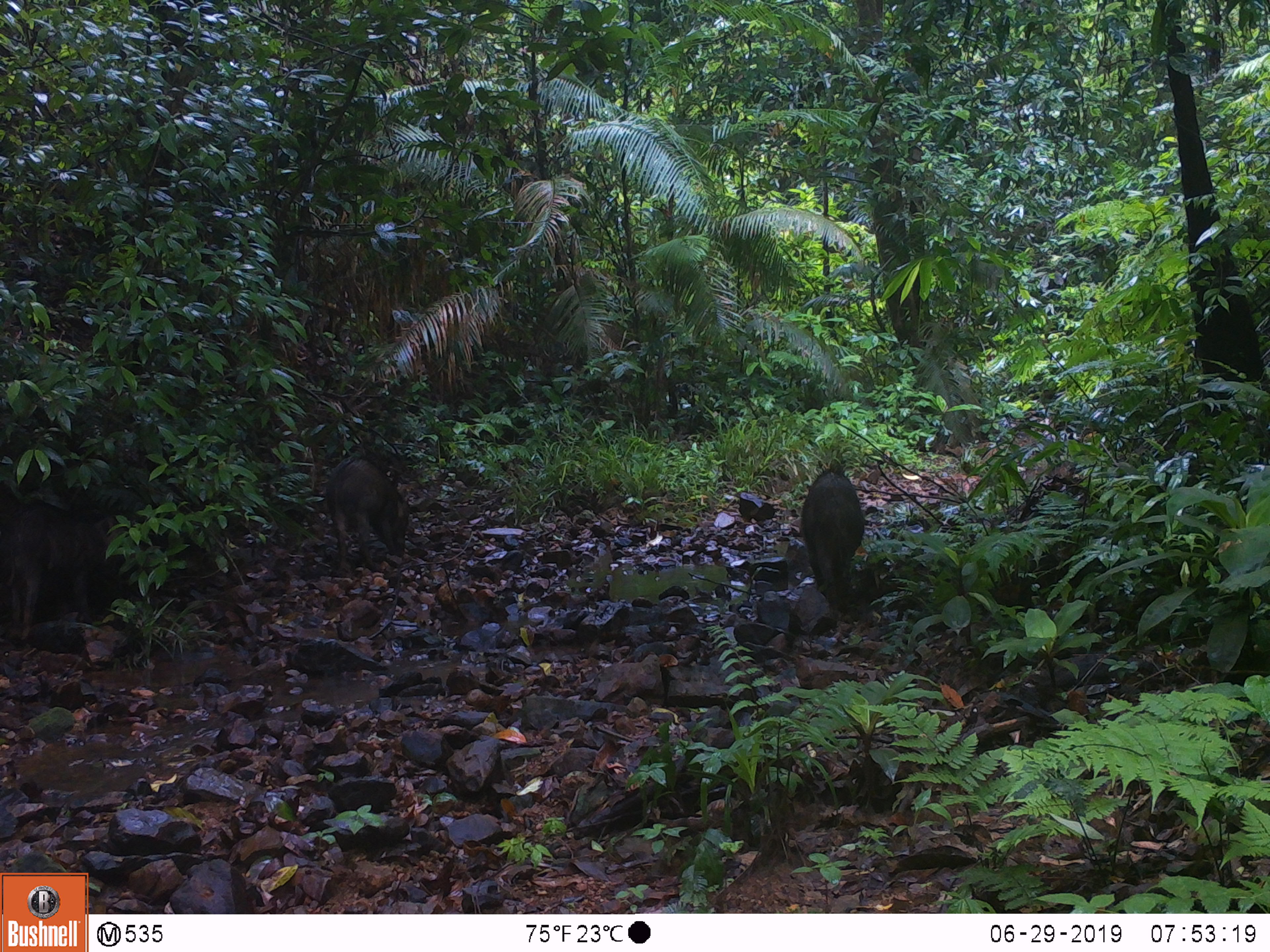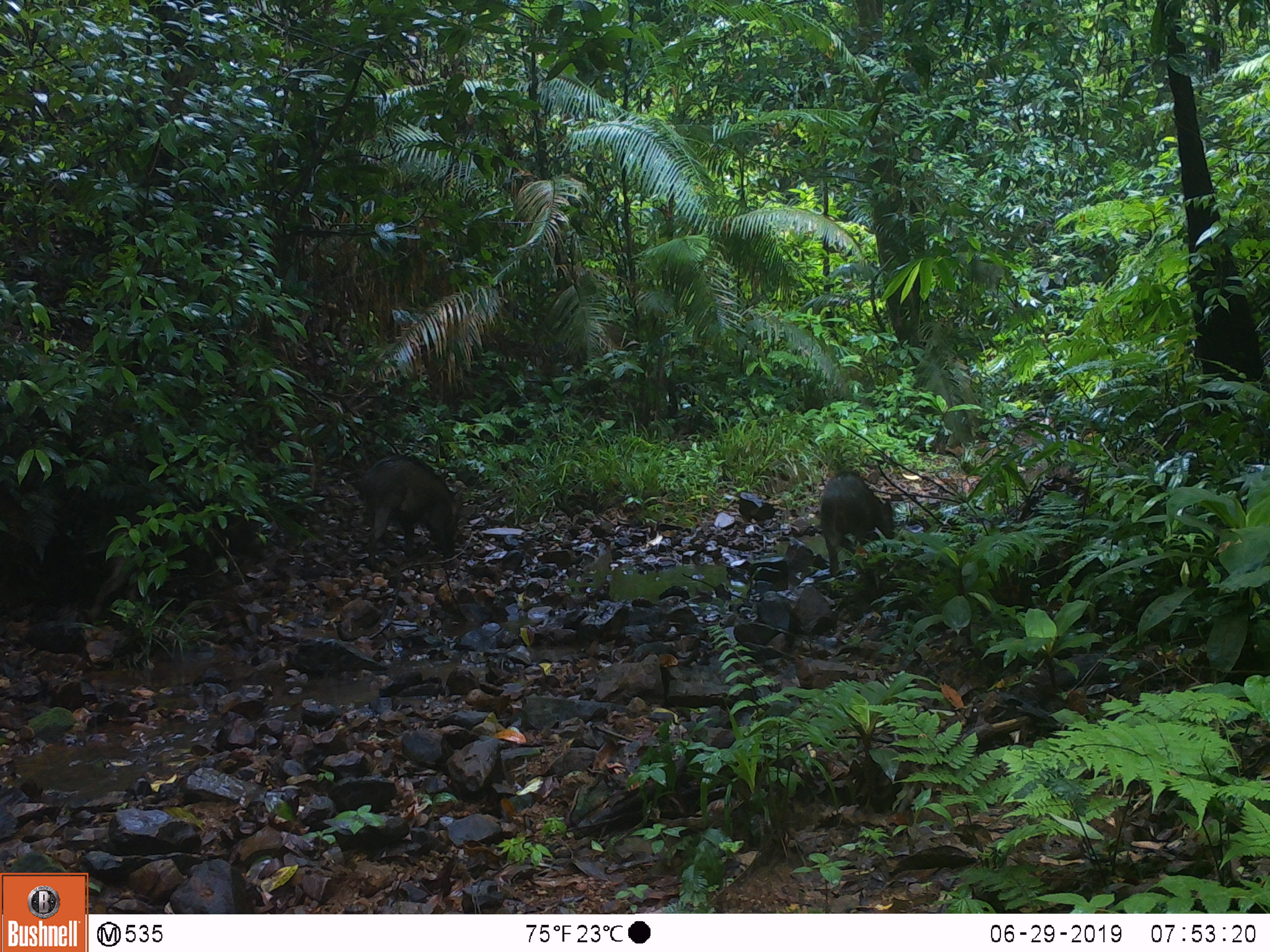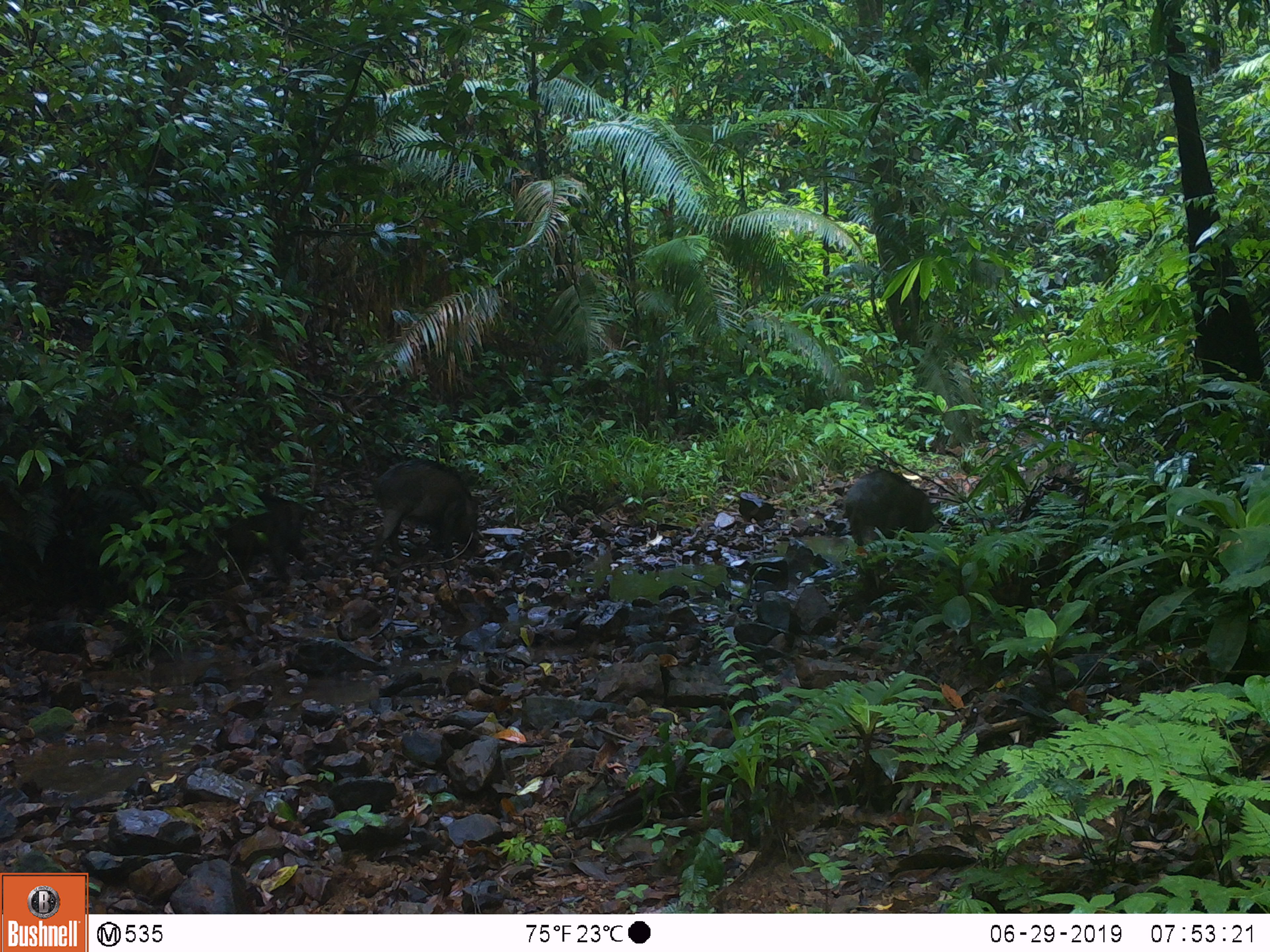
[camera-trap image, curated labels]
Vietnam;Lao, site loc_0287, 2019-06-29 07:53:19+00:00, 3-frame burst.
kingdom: Animalia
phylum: Chordata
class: Mammalia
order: Artiodactyla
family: Suidae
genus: Sus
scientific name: Sus scrofa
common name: eurasian wild pig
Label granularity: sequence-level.